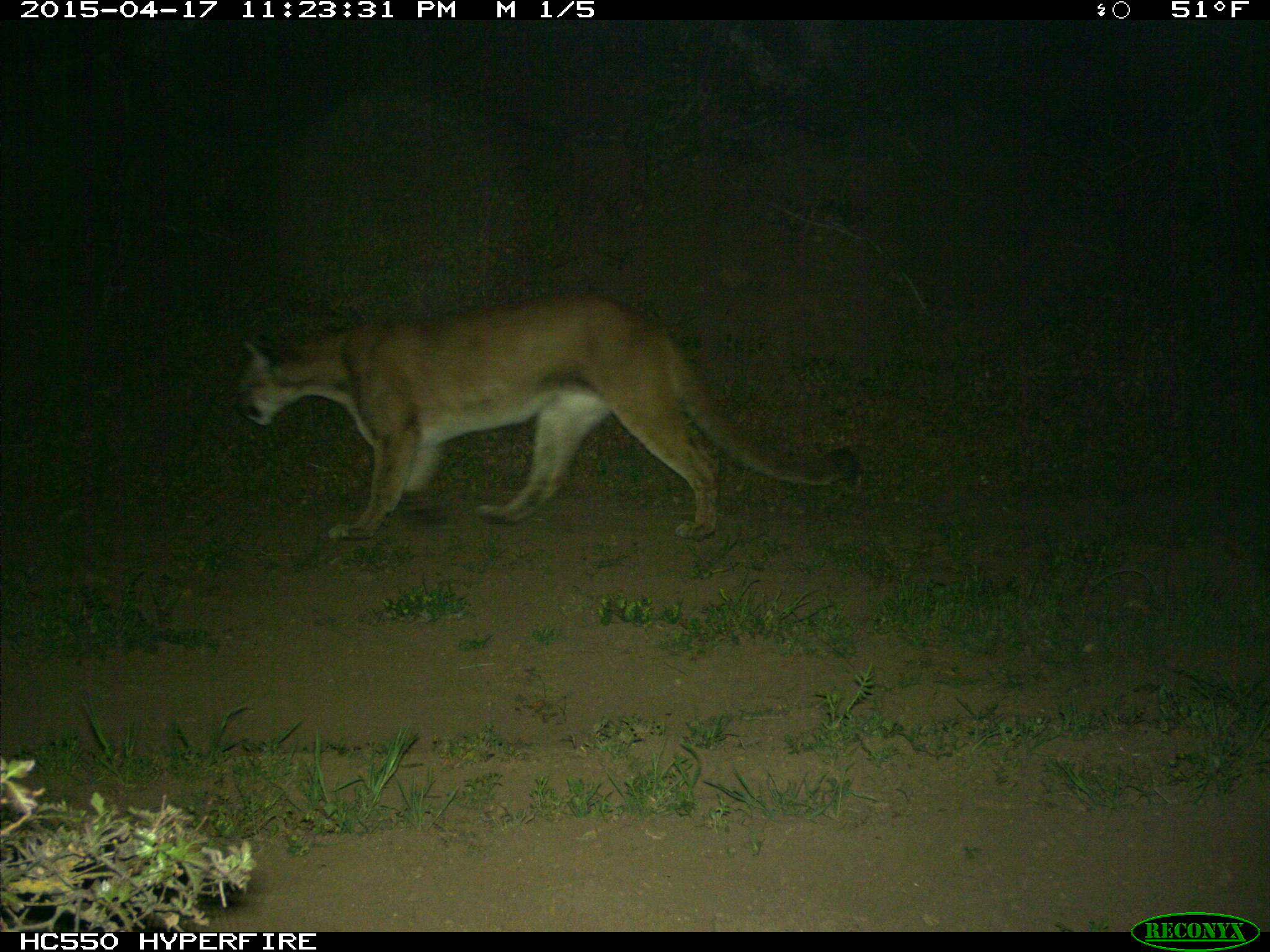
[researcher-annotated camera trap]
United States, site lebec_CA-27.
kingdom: Animalia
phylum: Chordata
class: Mammalia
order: Carnivora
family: Felidae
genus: Puma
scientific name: Puma concolor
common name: mountain lion